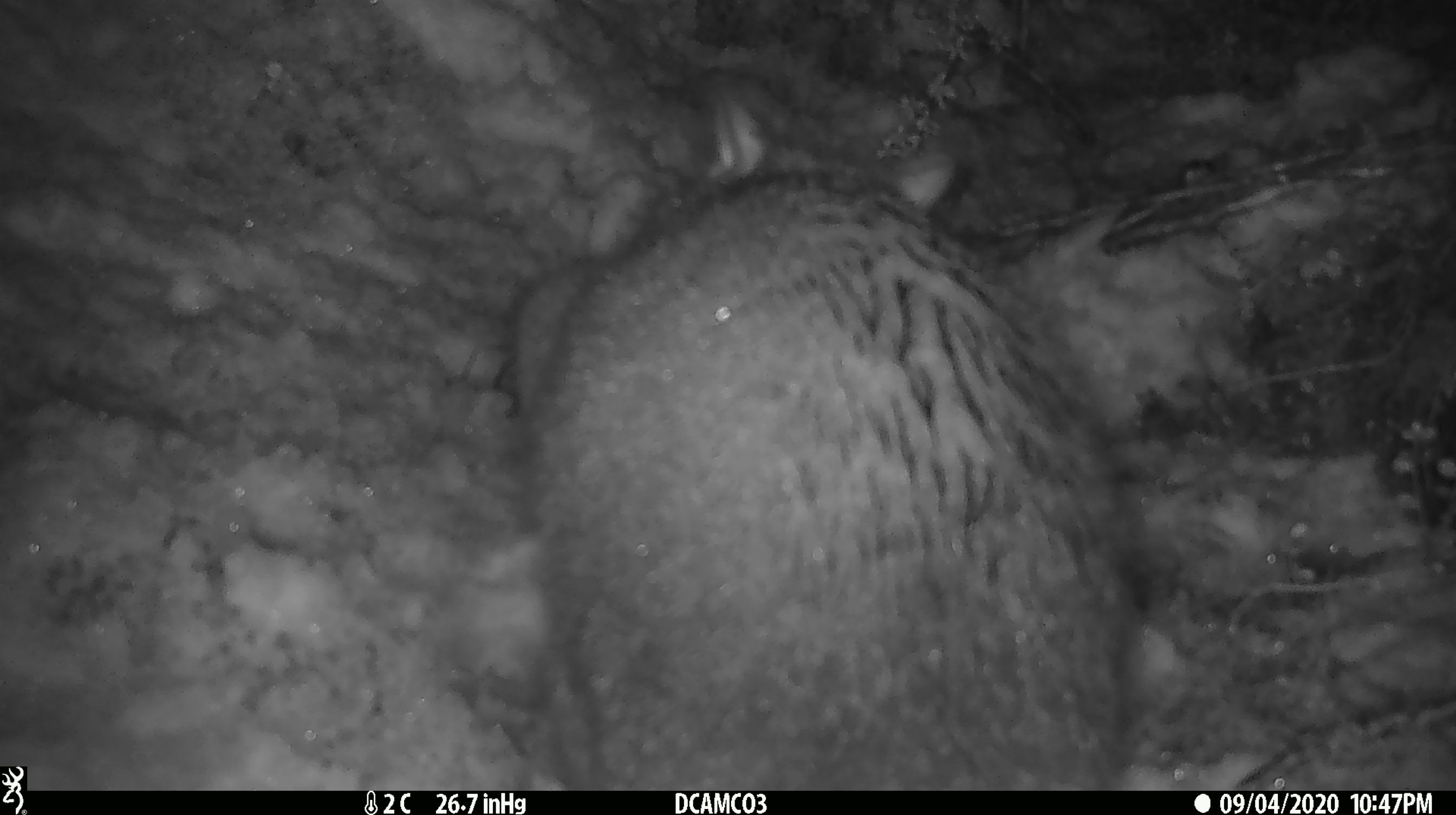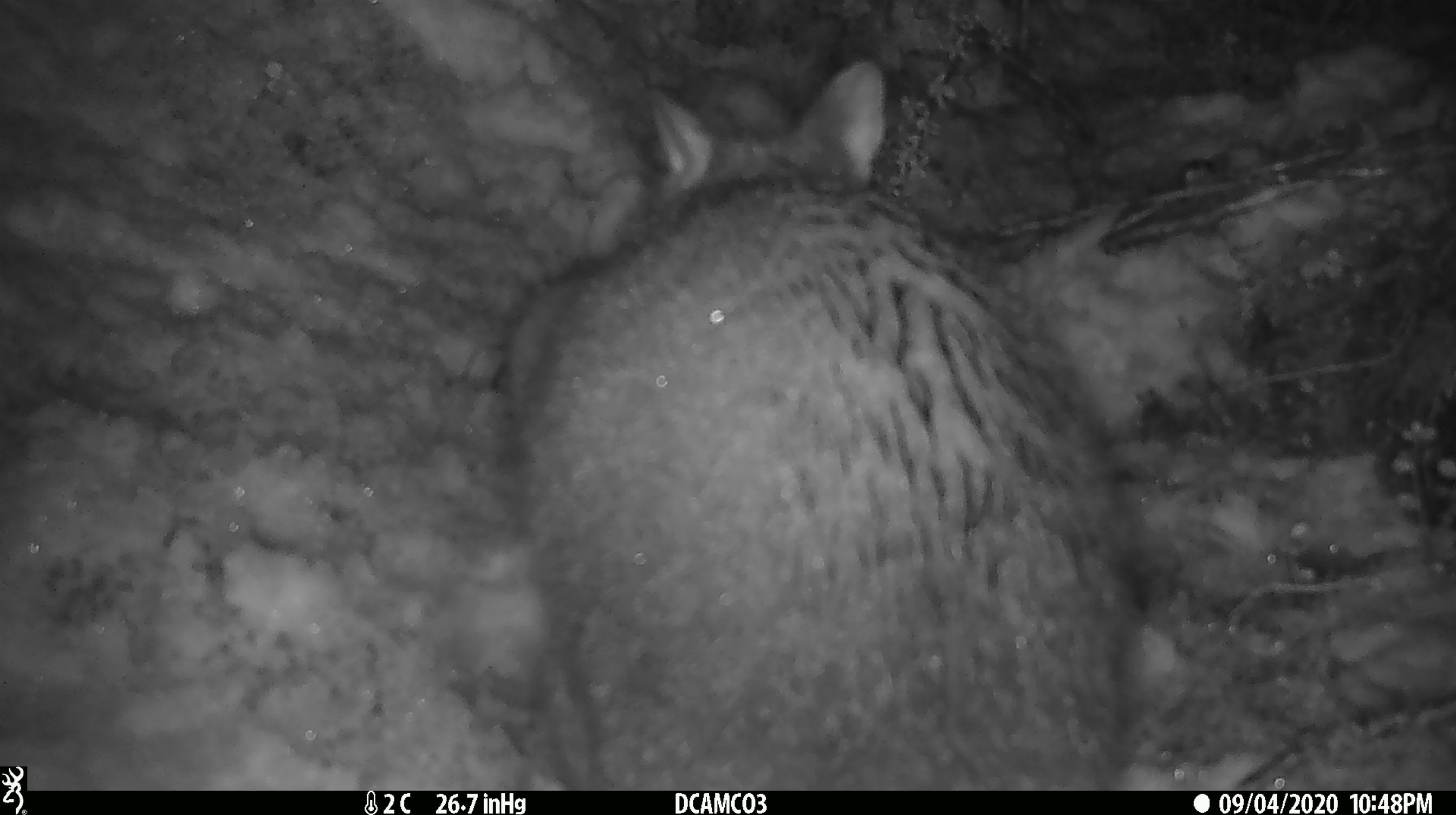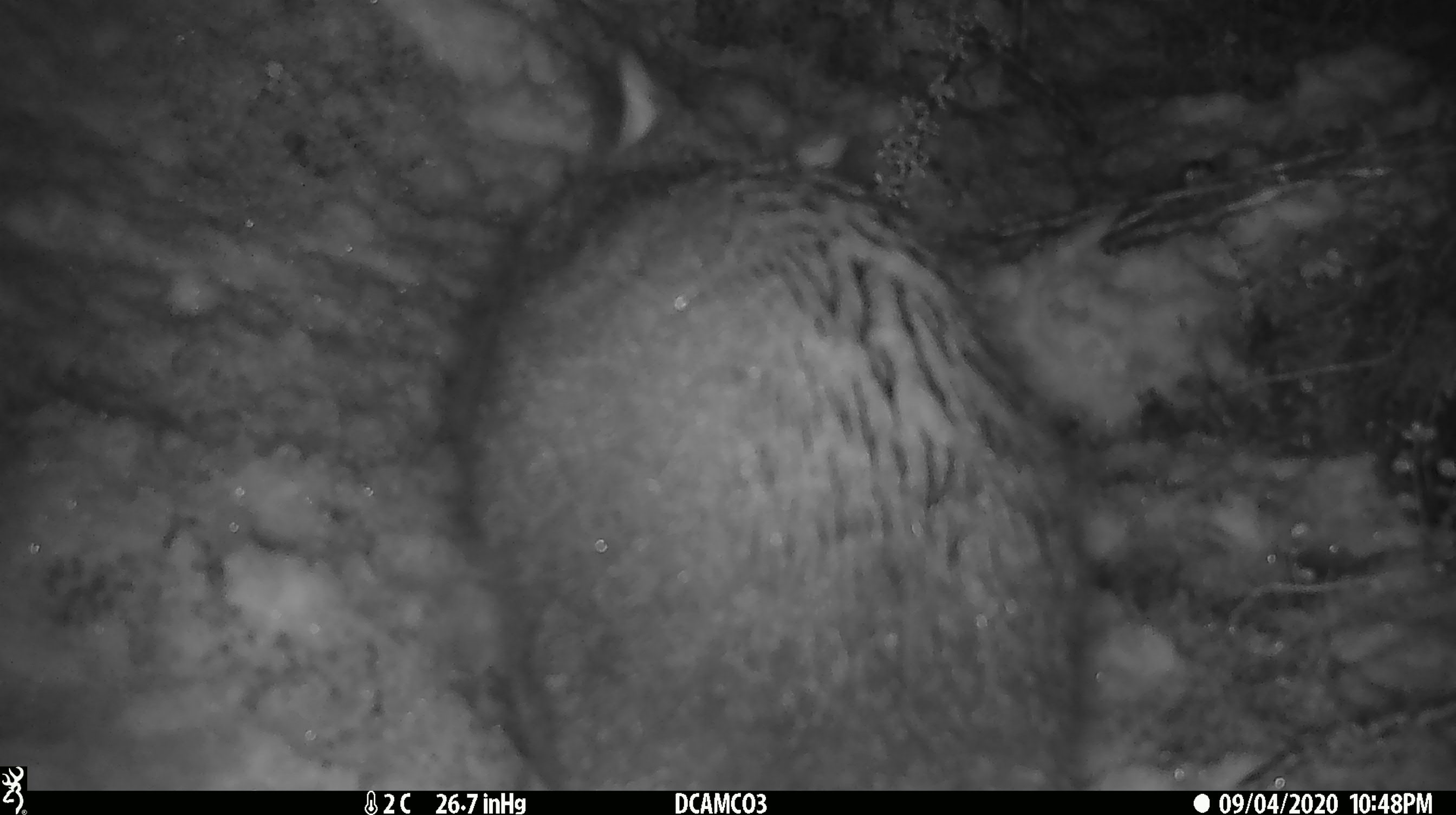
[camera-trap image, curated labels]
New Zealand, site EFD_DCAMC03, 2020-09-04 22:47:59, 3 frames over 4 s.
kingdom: Animalia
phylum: Chordata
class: Mammalia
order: Diprotodontia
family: Phalangeridae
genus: Trichosurus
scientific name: Trichosurus vulpecula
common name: common brushtail possum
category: possum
Possum (common brushtail possum) (Trichosurus vulpecula).